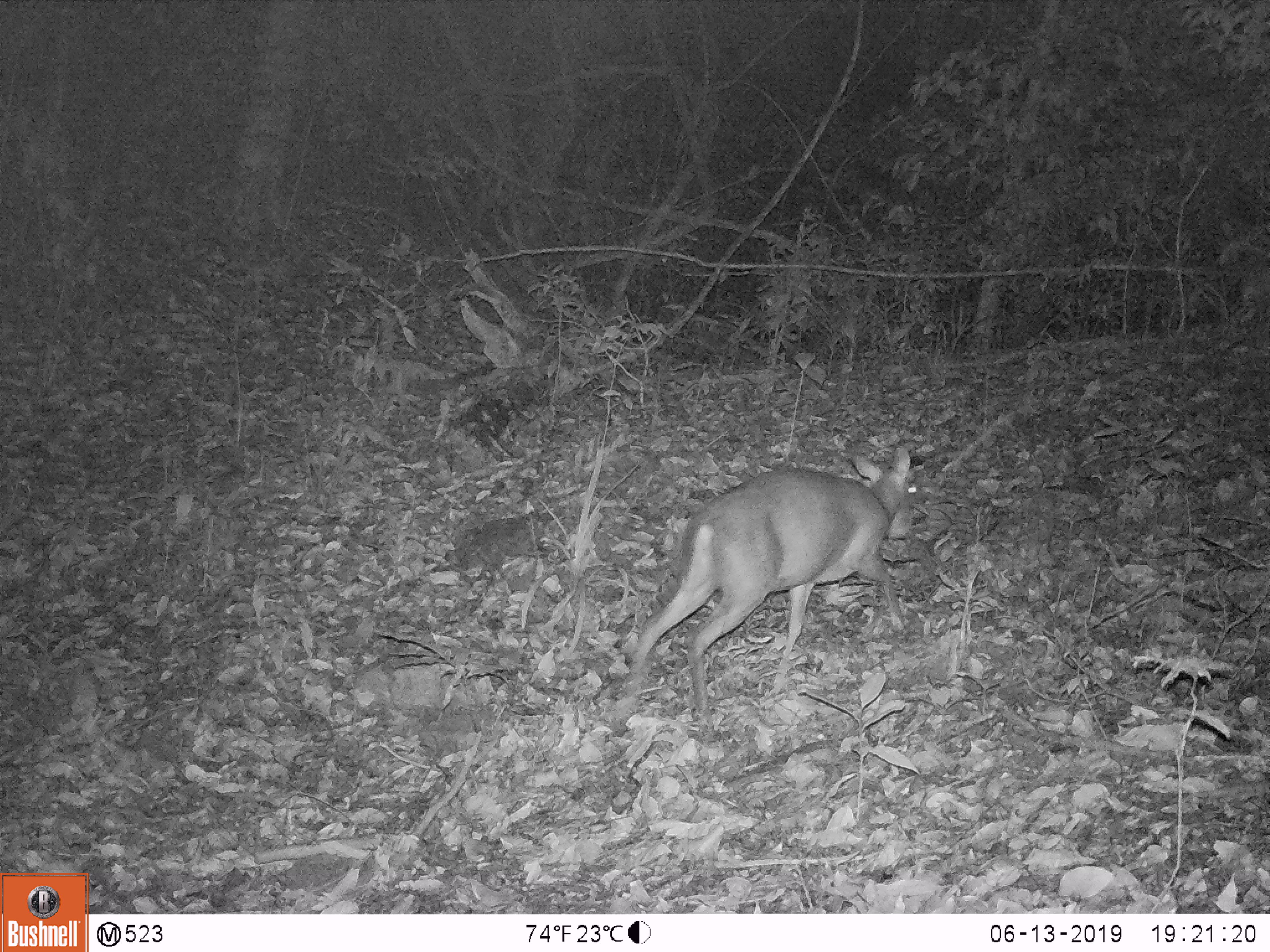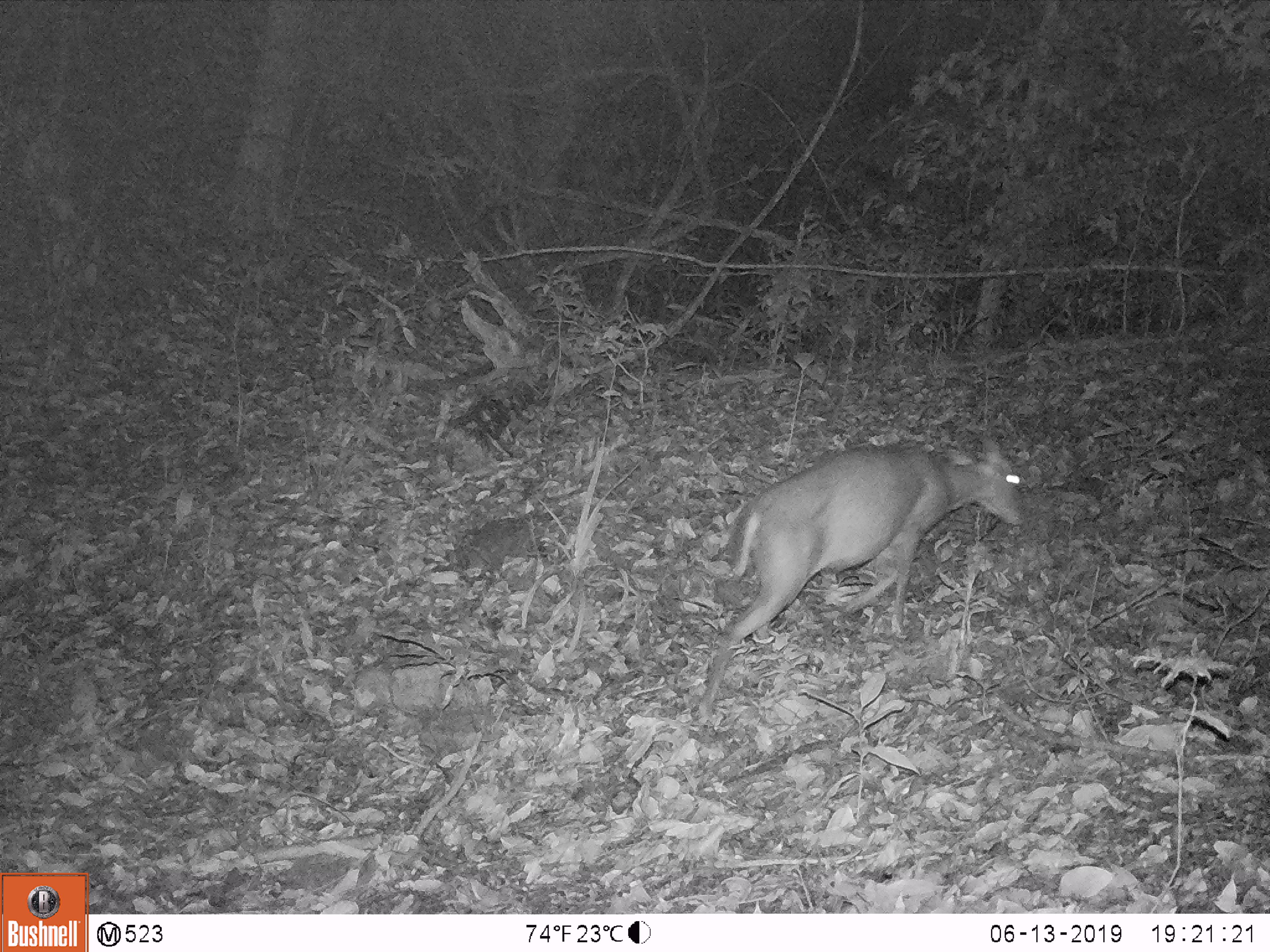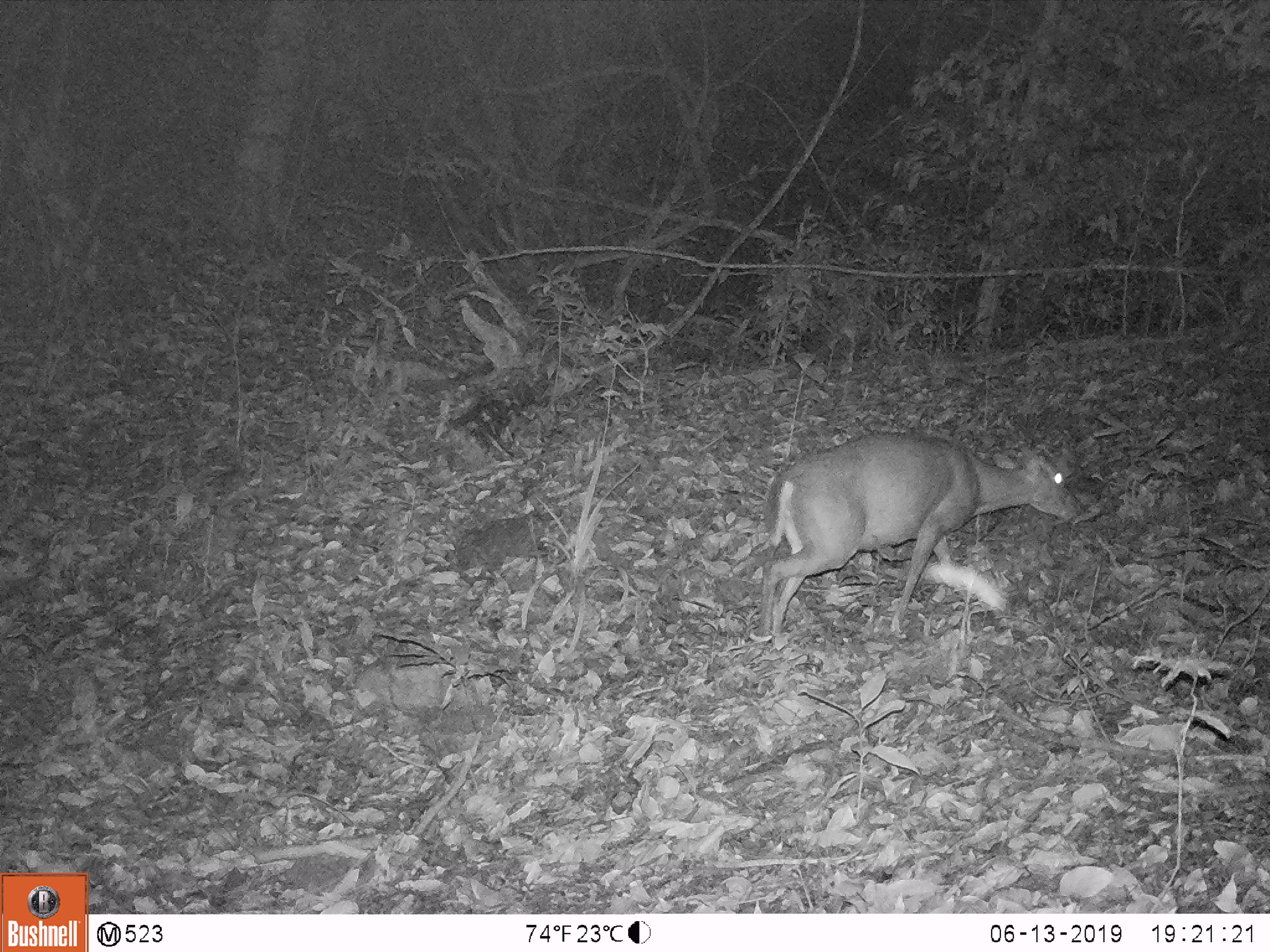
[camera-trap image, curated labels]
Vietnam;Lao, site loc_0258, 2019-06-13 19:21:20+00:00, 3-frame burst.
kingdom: Animalia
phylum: Chordata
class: Mammalia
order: Artiodactyla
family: Cervidae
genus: Muntiacus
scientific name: Muntiacus rooseveltorum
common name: roosevelt's muntjac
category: roosevelts muntjac group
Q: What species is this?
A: Roosevelts muntjac group (roosevelt's muntjac) (Muntiacus rooseveltorum).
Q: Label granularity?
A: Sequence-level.